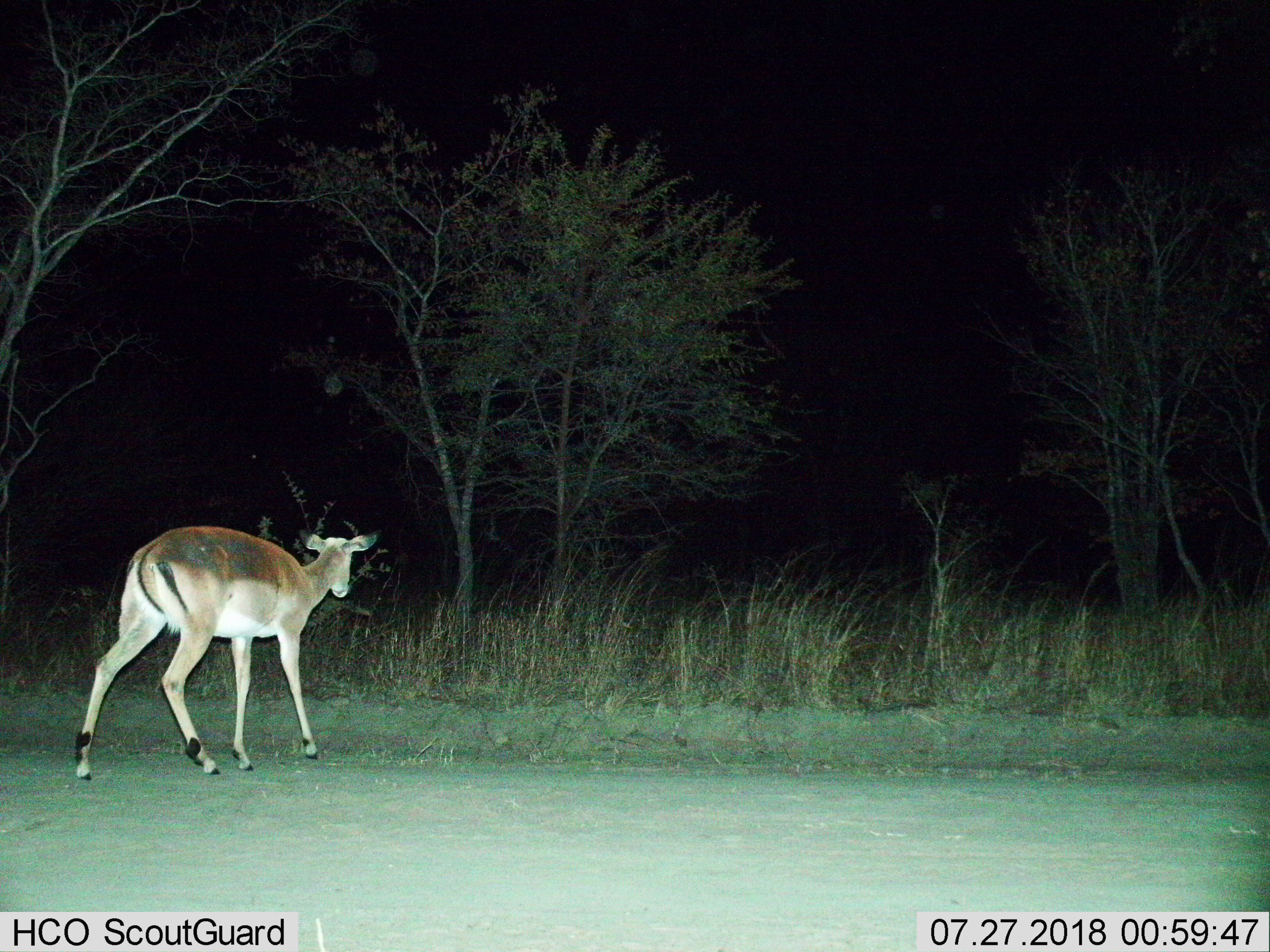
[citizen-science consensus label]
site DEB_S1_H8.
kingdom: Animalia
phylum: Chordata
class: Mammalia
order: Artiodactyla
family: Bovidae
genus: Aepyceros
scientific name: Aepyceros melampus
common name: impala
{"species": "impala (Aepyceros melampus)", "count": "1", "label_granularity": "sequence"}